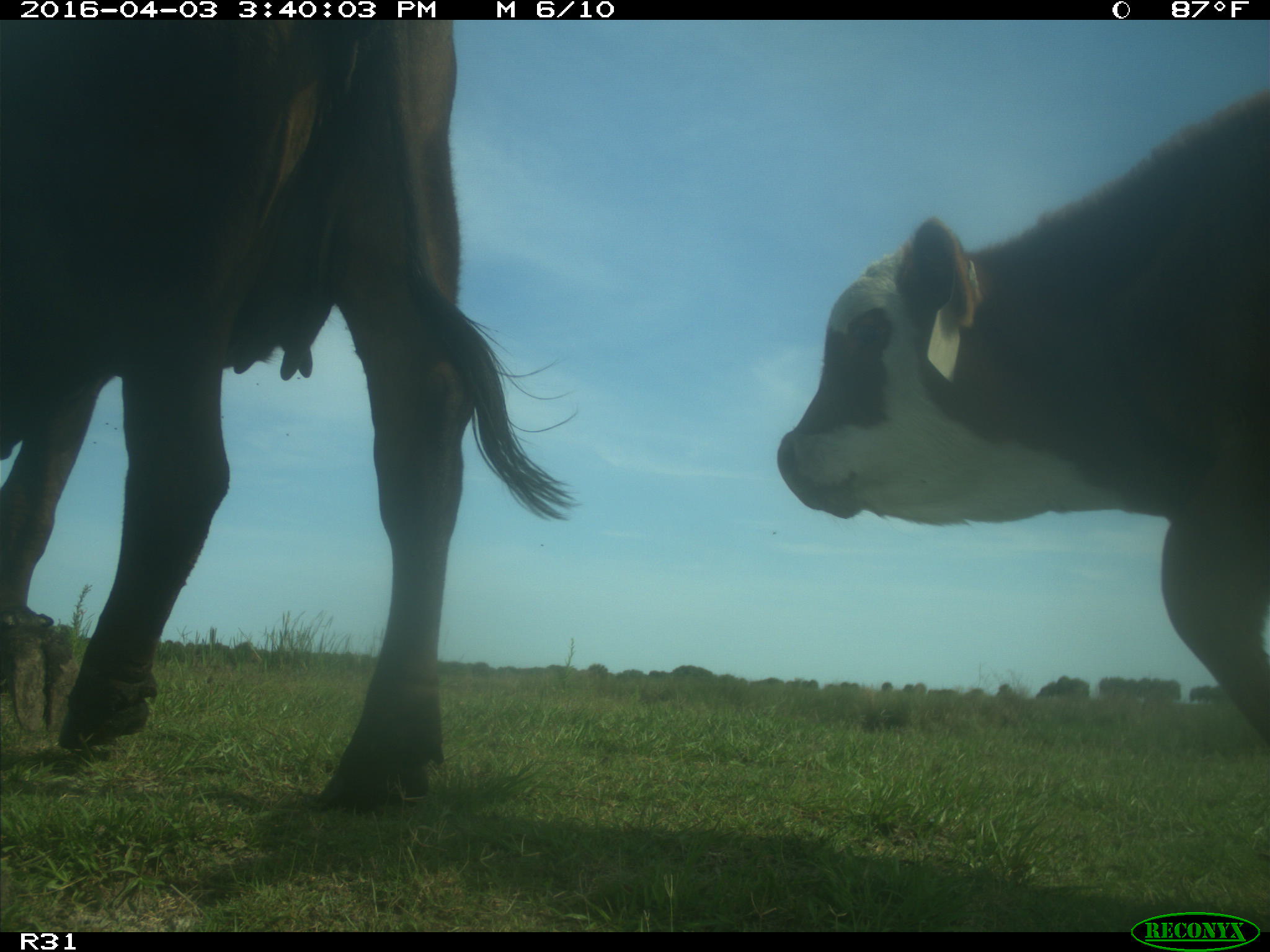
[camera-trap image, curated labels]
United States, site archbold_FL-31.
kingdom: Animalia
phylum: Chordata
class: Mammalia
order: Artiodactyla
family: Bovidae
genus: Bos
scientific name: Bos taurus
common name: domestic cow